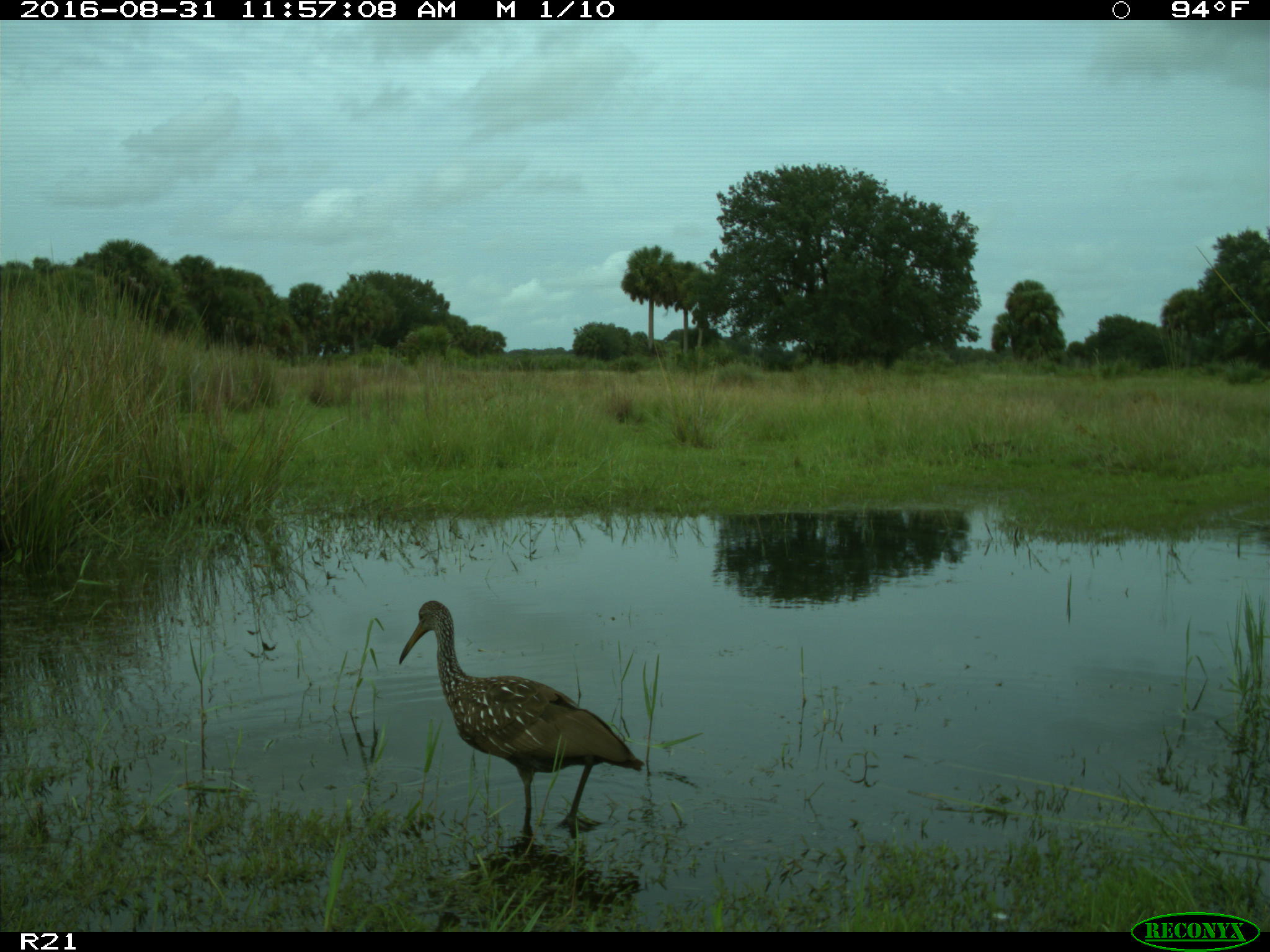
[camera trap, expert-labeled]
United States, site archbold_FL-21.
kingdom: Animalia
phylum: Chordata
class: Aves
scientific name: Aves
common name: birds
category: unidentified bird